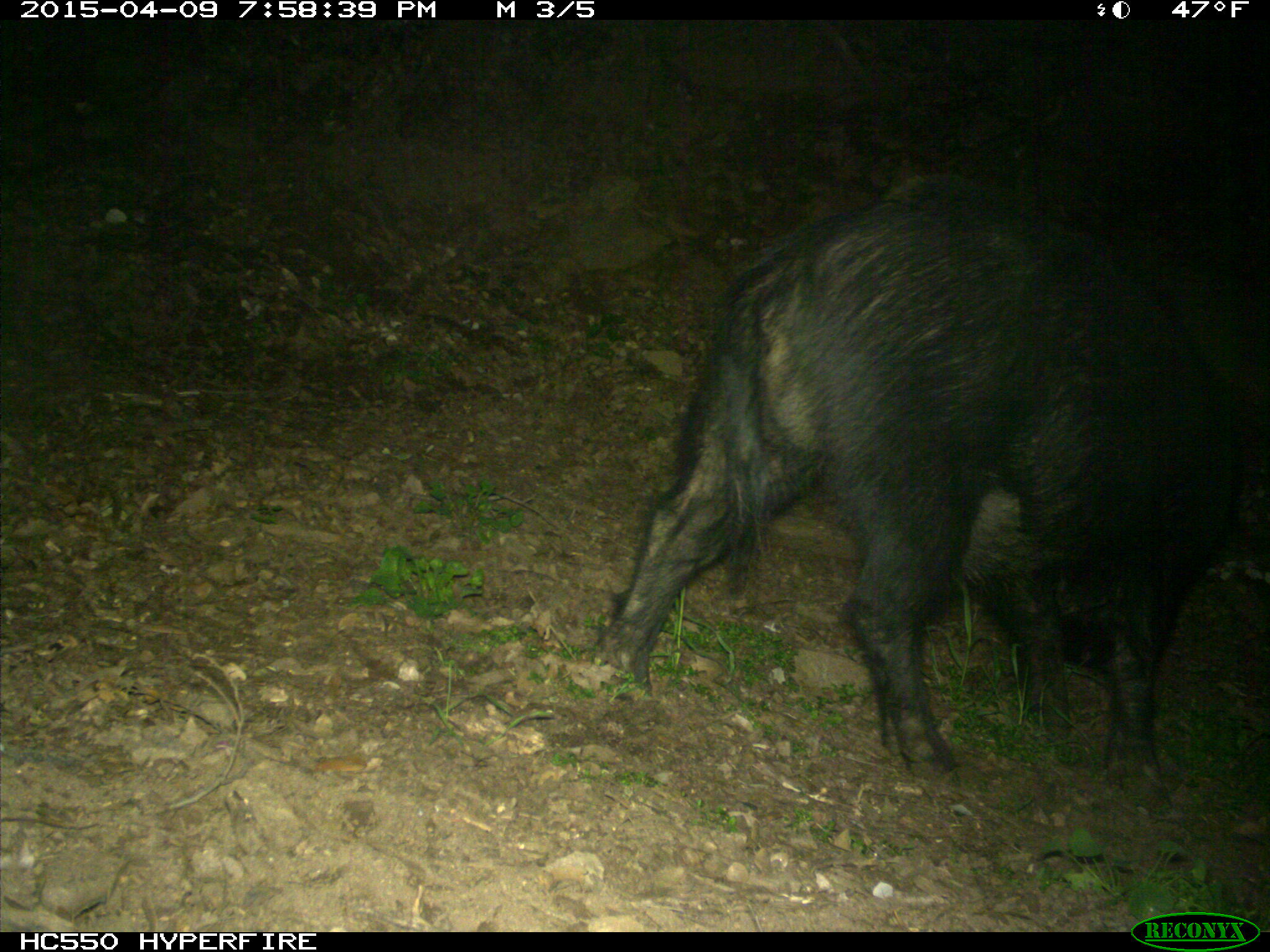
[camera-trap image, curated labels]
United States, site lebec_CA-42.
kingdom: Animalia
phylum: Chordata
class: Mammalia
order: Artiodactyla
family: Suidae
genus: Sus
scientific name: Sus scrofa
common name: wild boar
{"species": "Sus scrofa (wild boar)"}